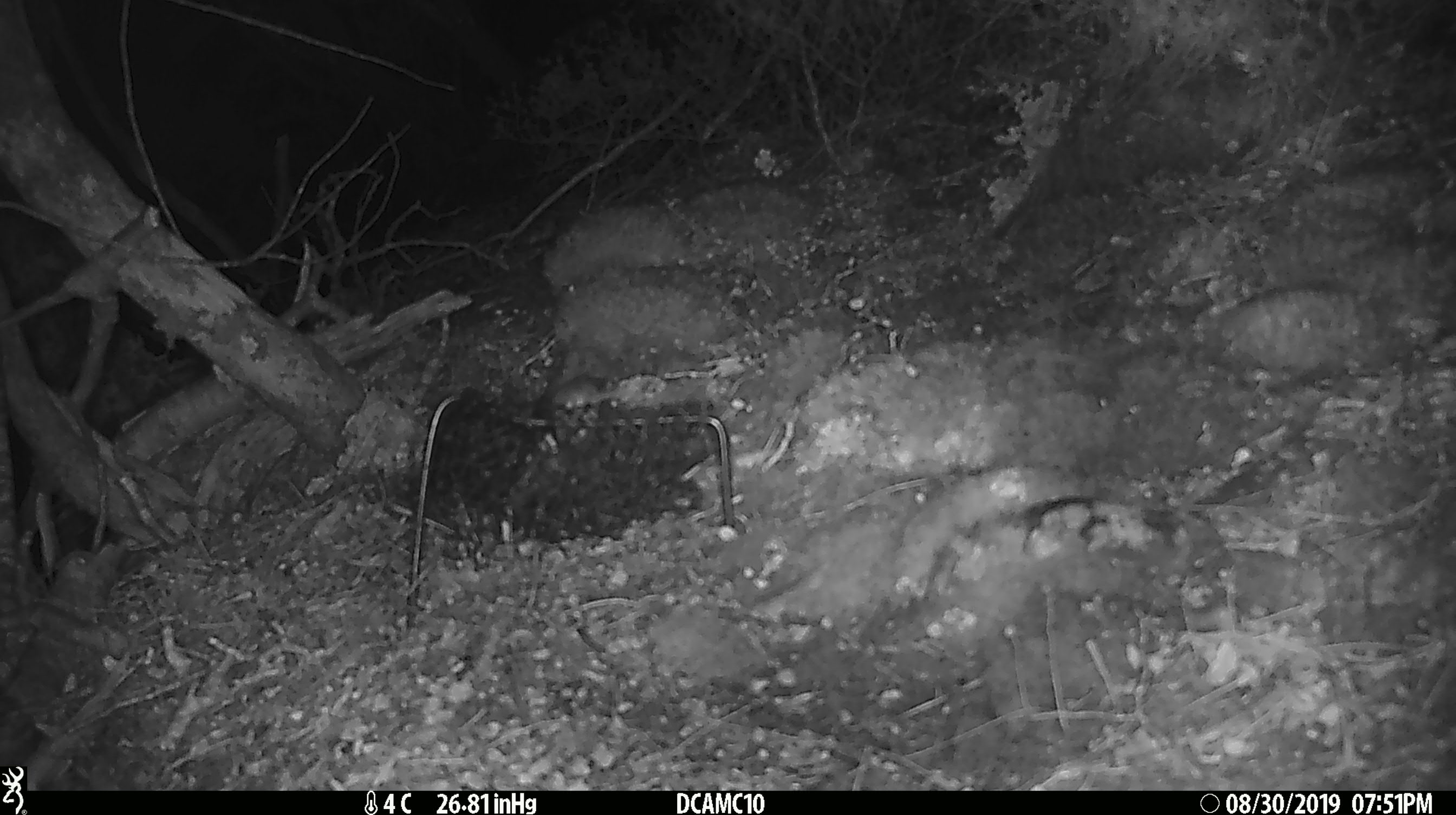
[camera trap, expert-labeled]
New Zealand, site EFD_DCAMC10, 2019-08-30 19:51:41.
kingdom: Animalia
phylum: Chordata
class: Mammalia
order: Rodentia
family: Muridae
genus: Mus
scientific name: Mus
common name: mouse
Mouse (Mus).